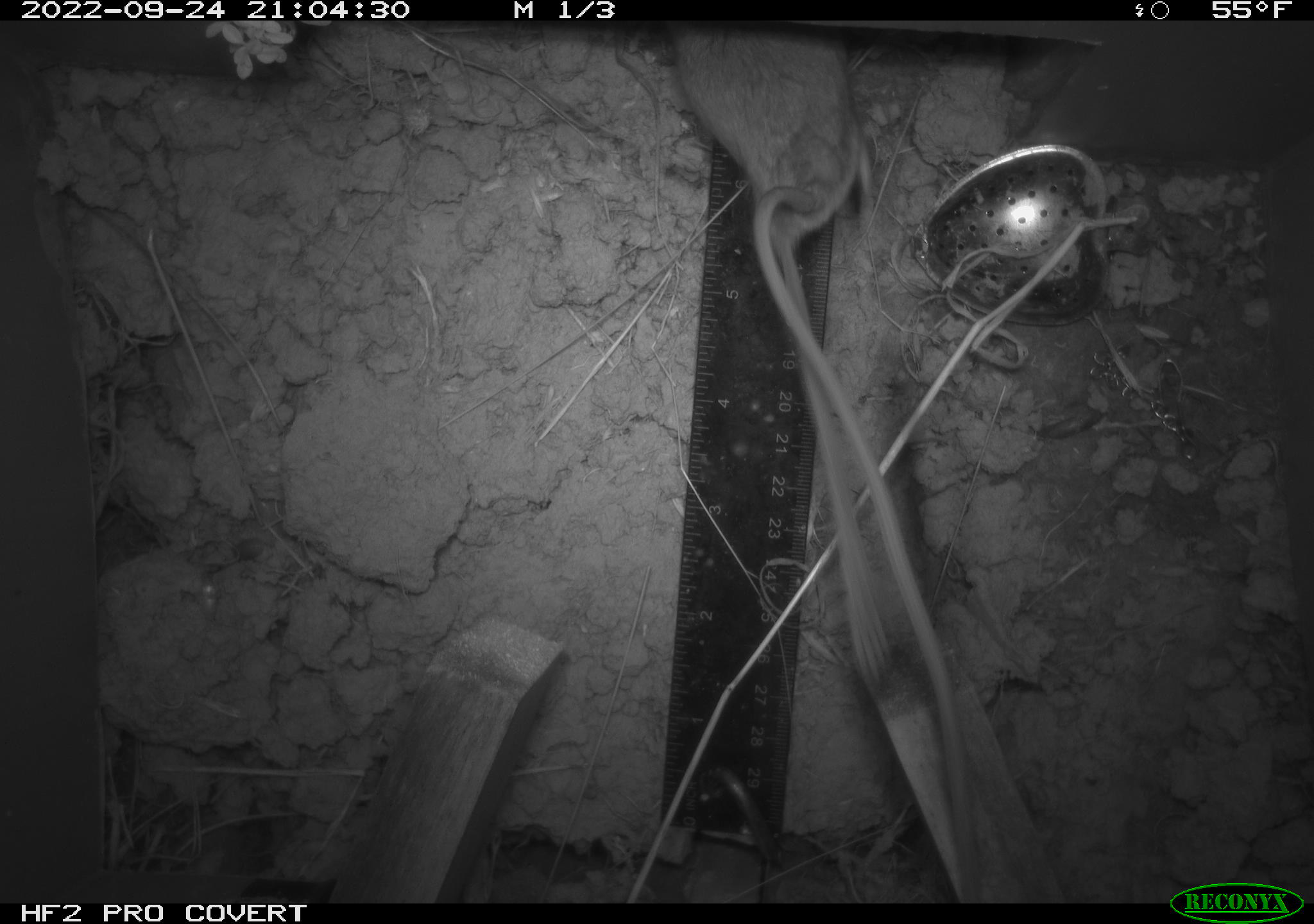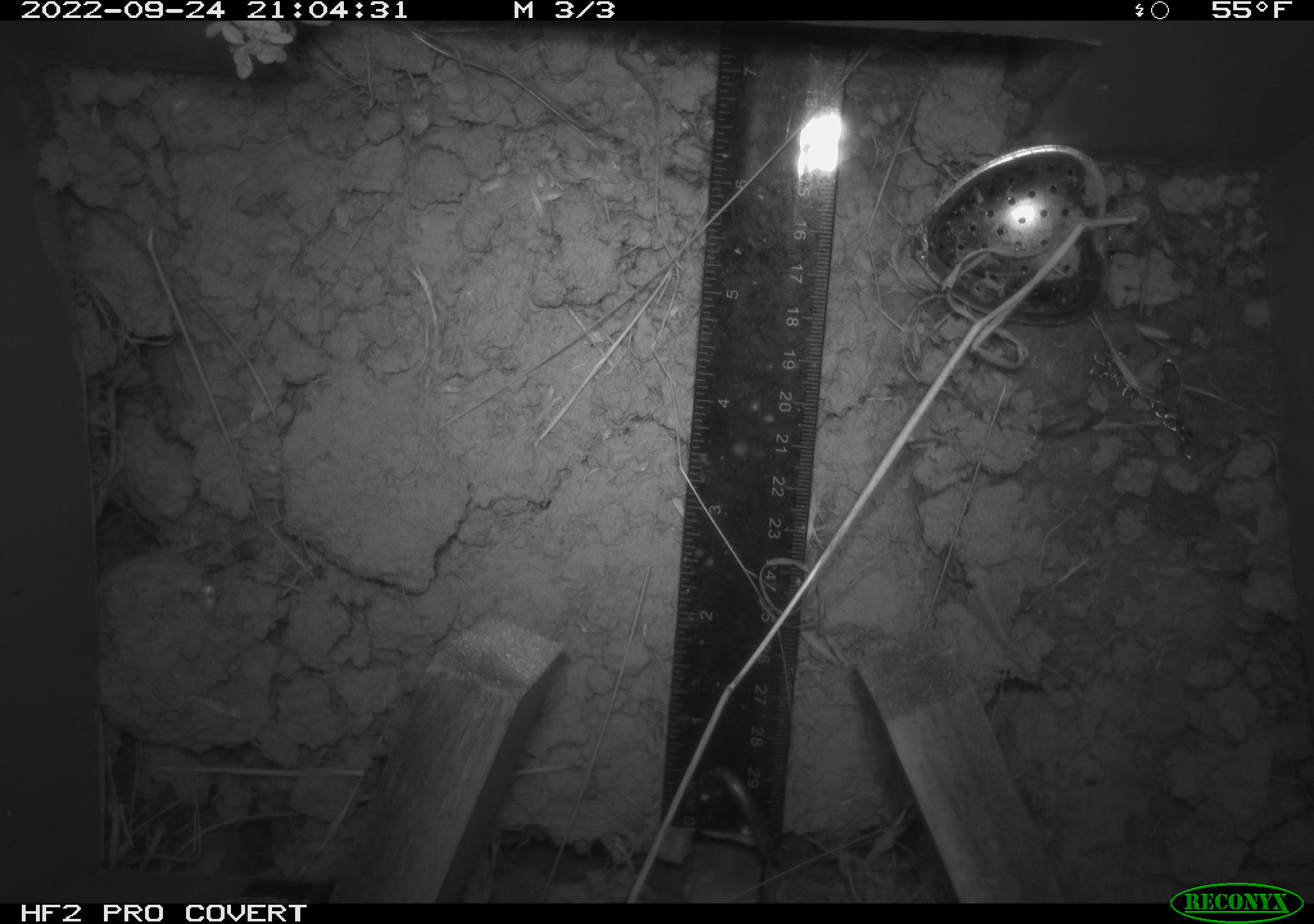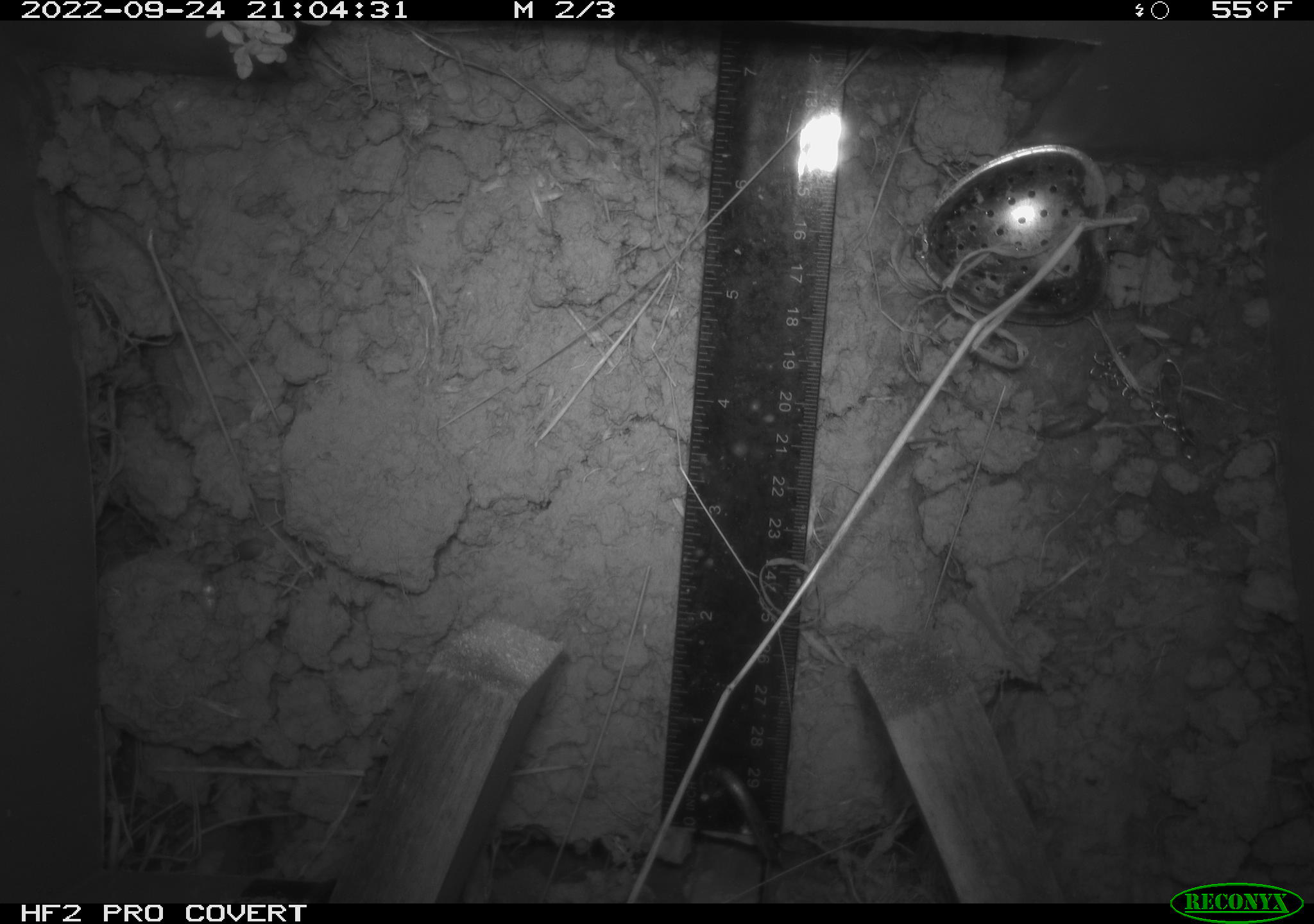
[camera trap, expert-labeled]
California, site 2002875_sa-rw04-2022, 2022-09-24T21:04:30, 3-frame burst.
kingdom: Animalia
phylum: Chordata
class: Mammalia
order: Rodentia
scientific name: Rodentia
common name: mouse species